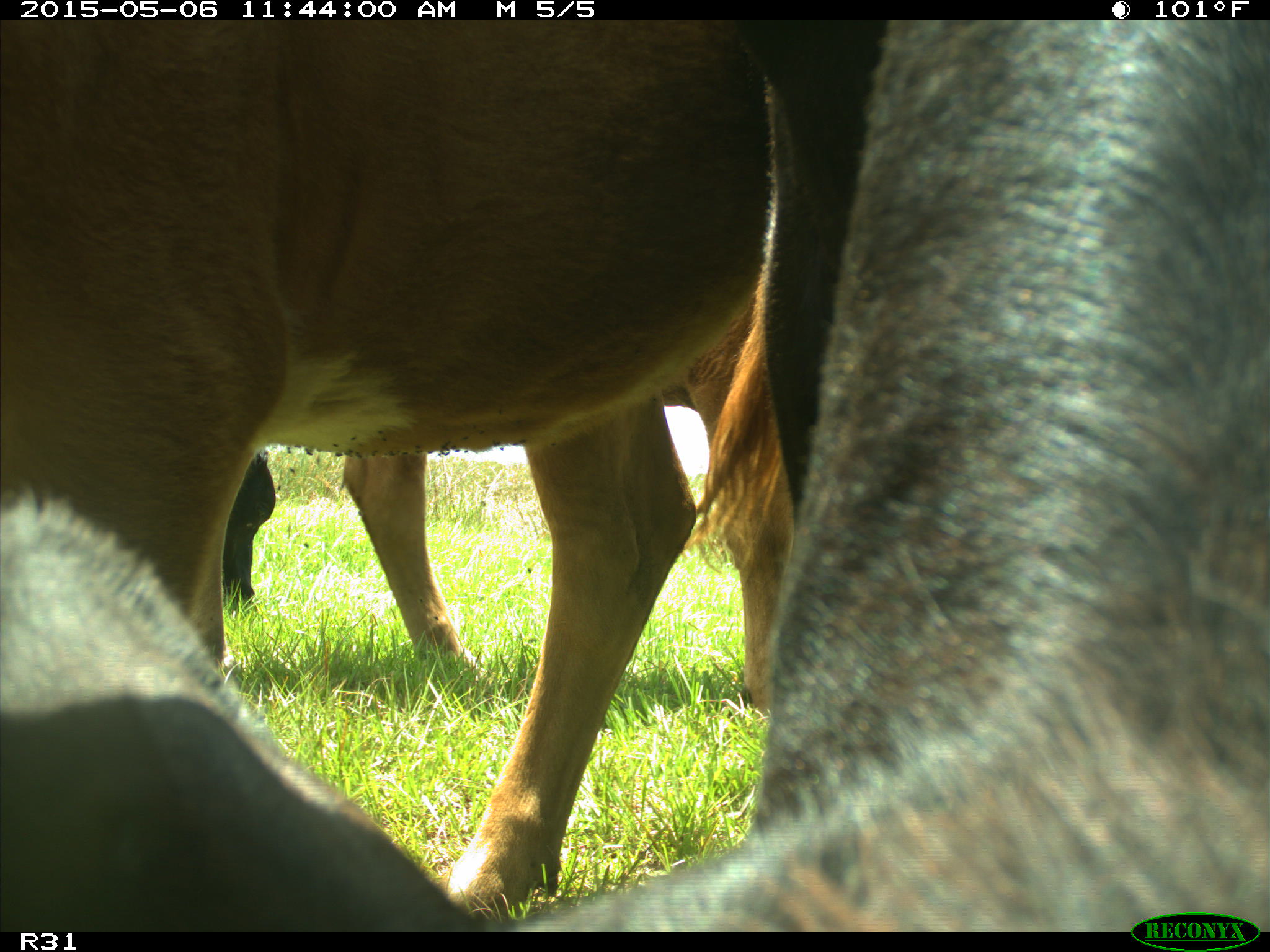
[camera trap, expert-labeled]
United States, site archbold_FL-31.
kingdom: Animalia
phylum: Chordata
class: Mammalia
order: Artiodactyla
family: Bovidae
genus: Bos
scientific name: Bos taurus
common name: domestic cow